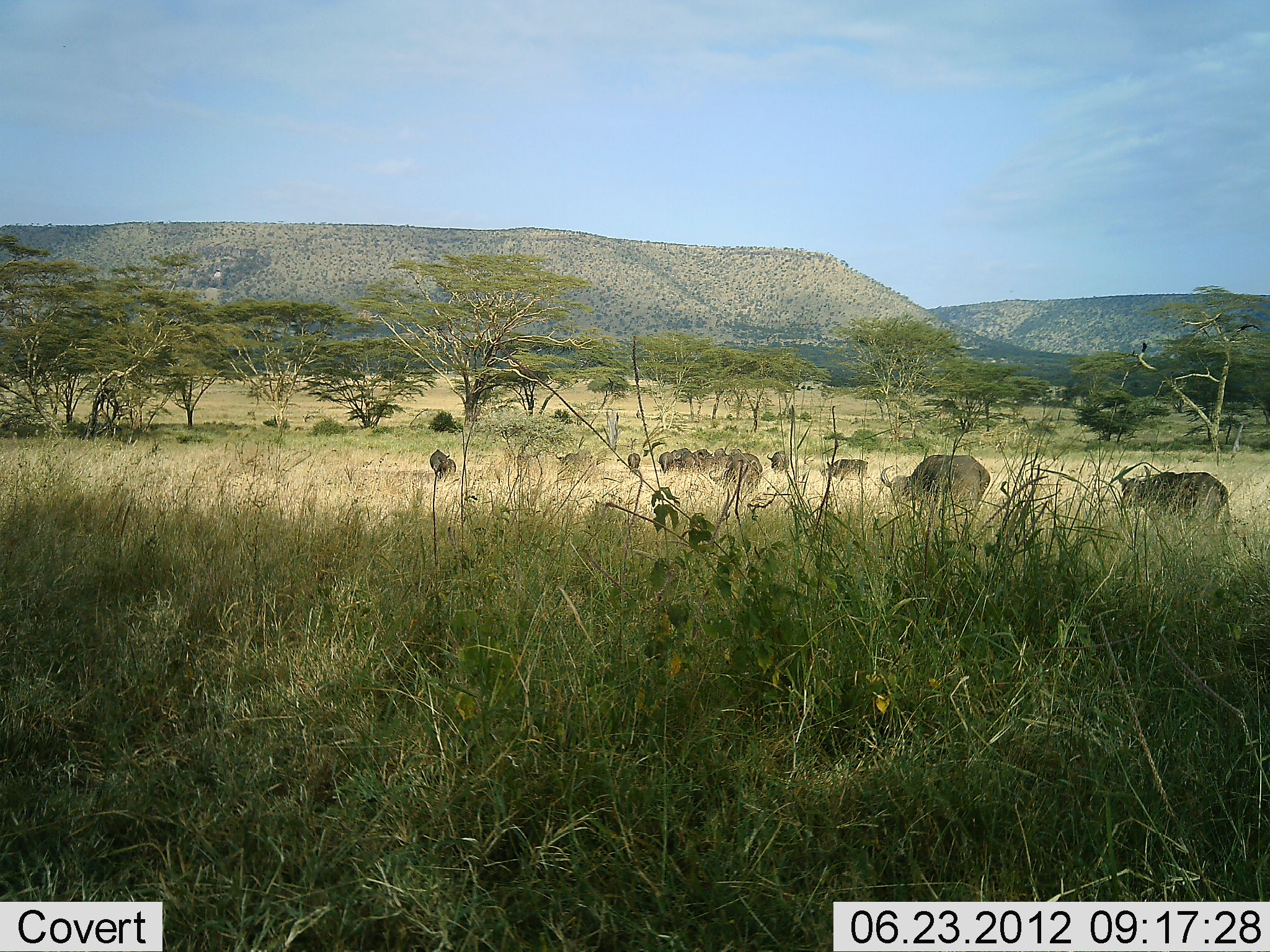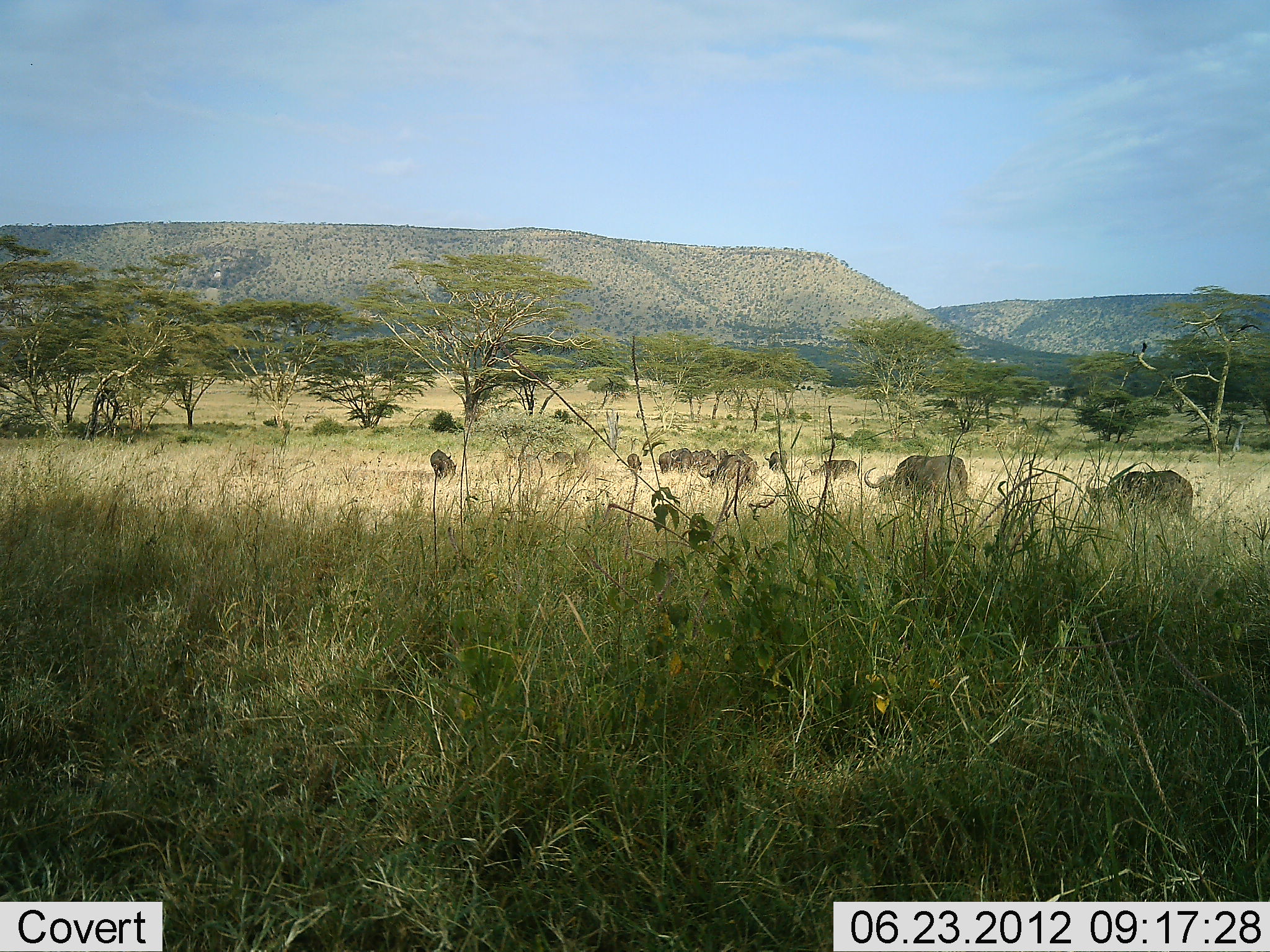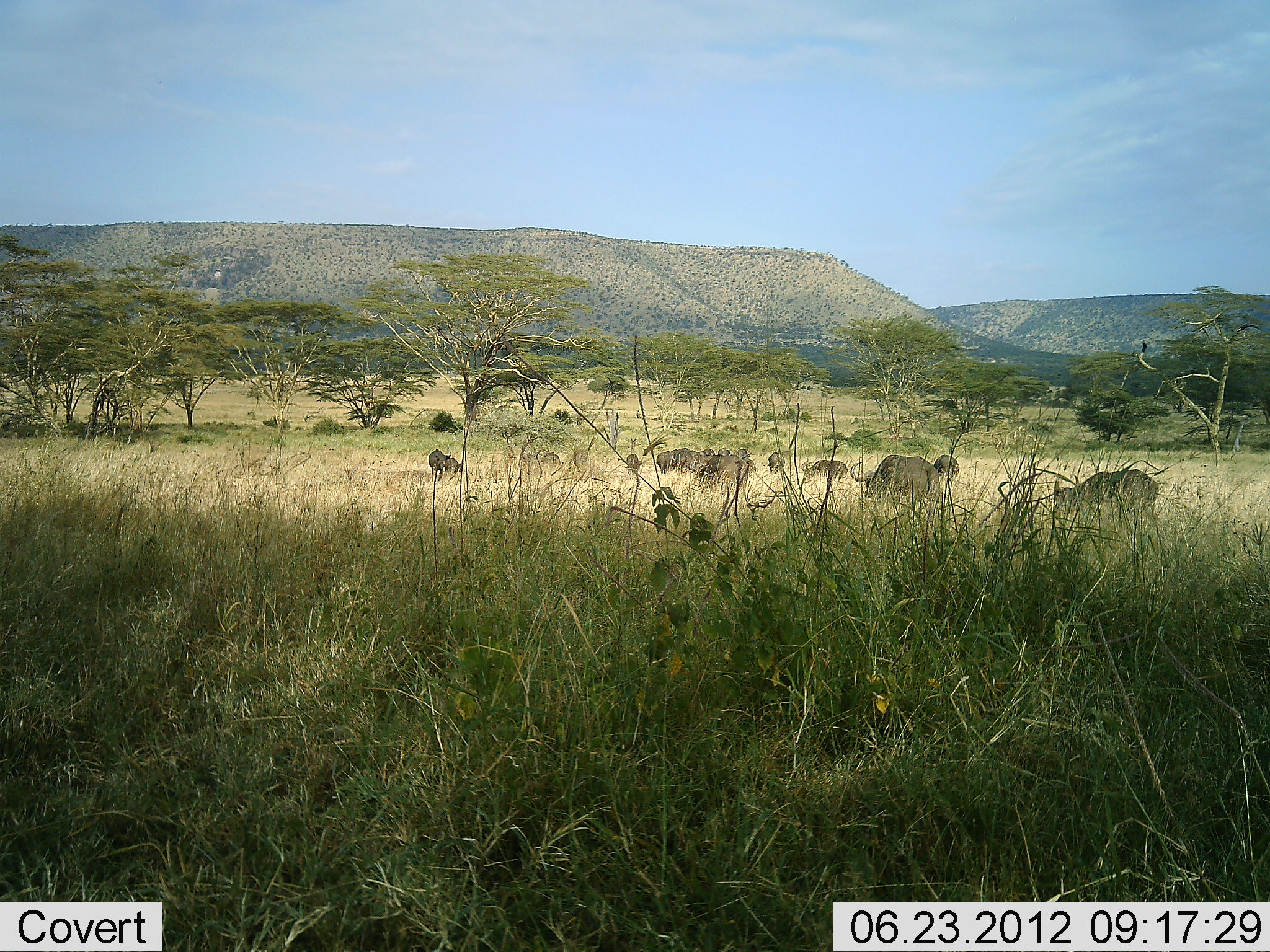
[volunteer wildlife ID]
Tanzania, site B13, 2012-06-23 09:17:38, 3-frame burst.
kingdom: Animalia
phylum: Chordata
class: Mammalia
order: Artiodactyla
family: Bovidae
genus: Syncerus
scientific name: Syncerus caffer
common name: cape buffalo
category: buffalo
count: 11-50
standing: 20%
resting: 0%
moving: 90%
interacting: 0%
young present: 0%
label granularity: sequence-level